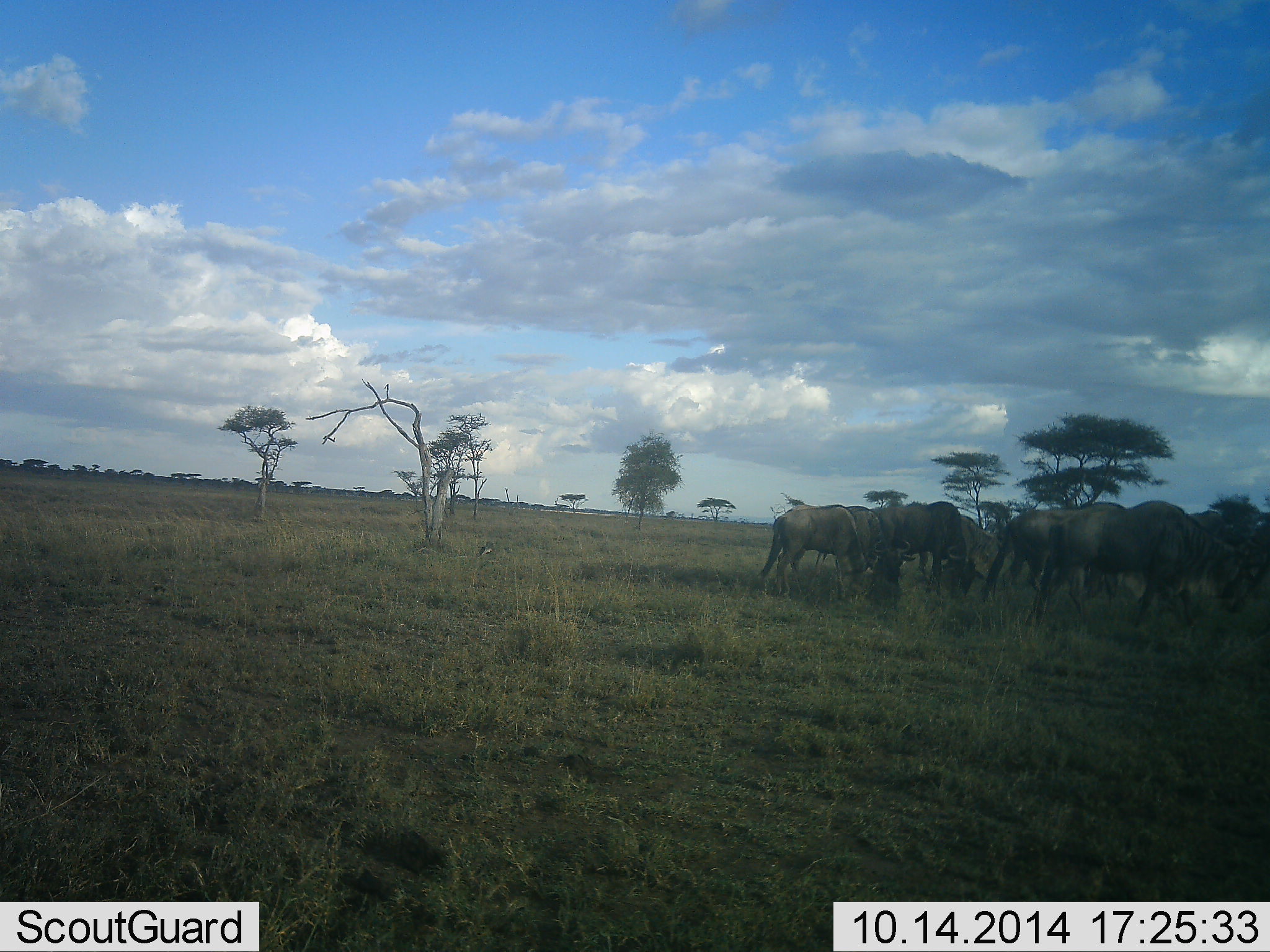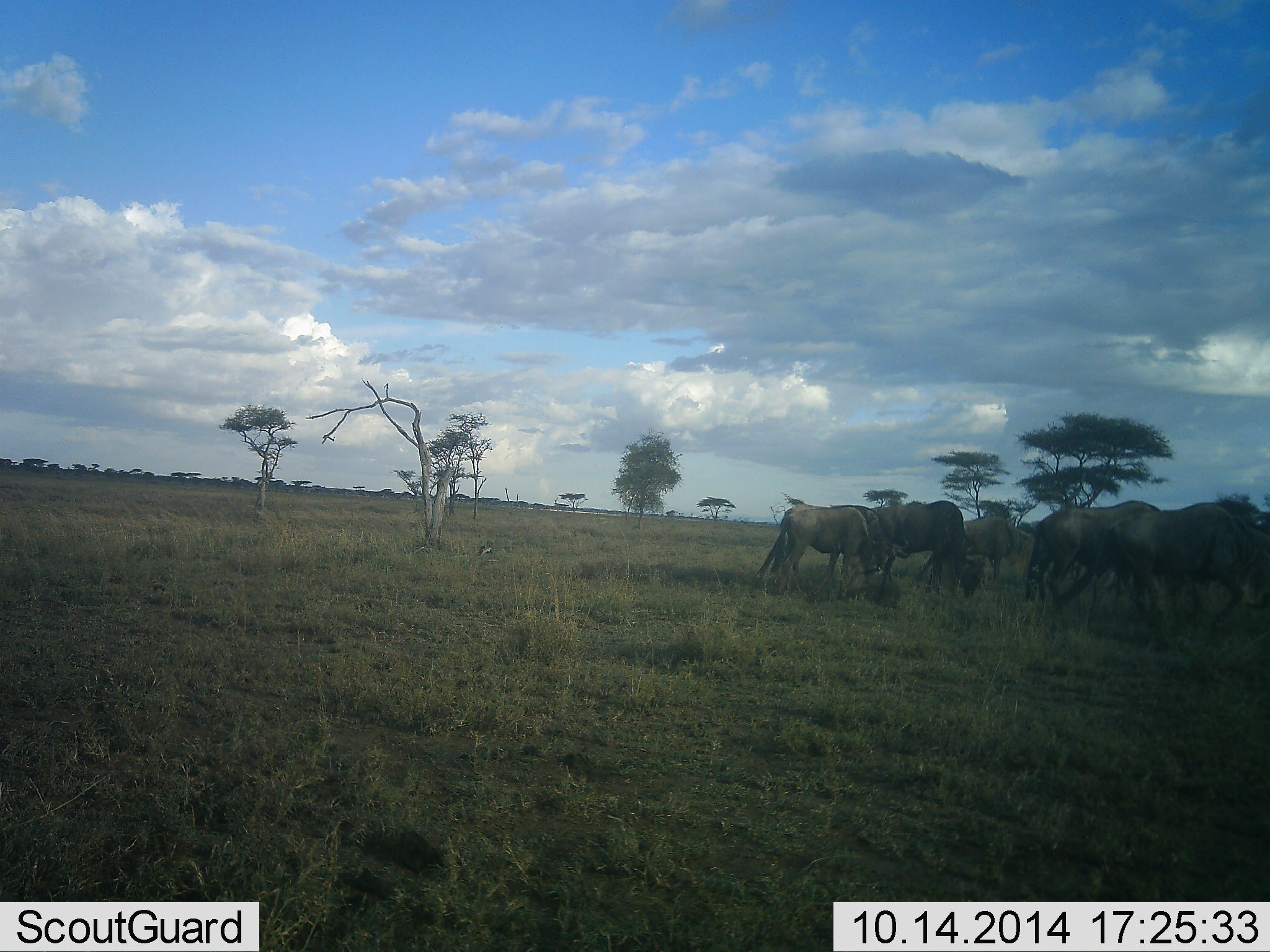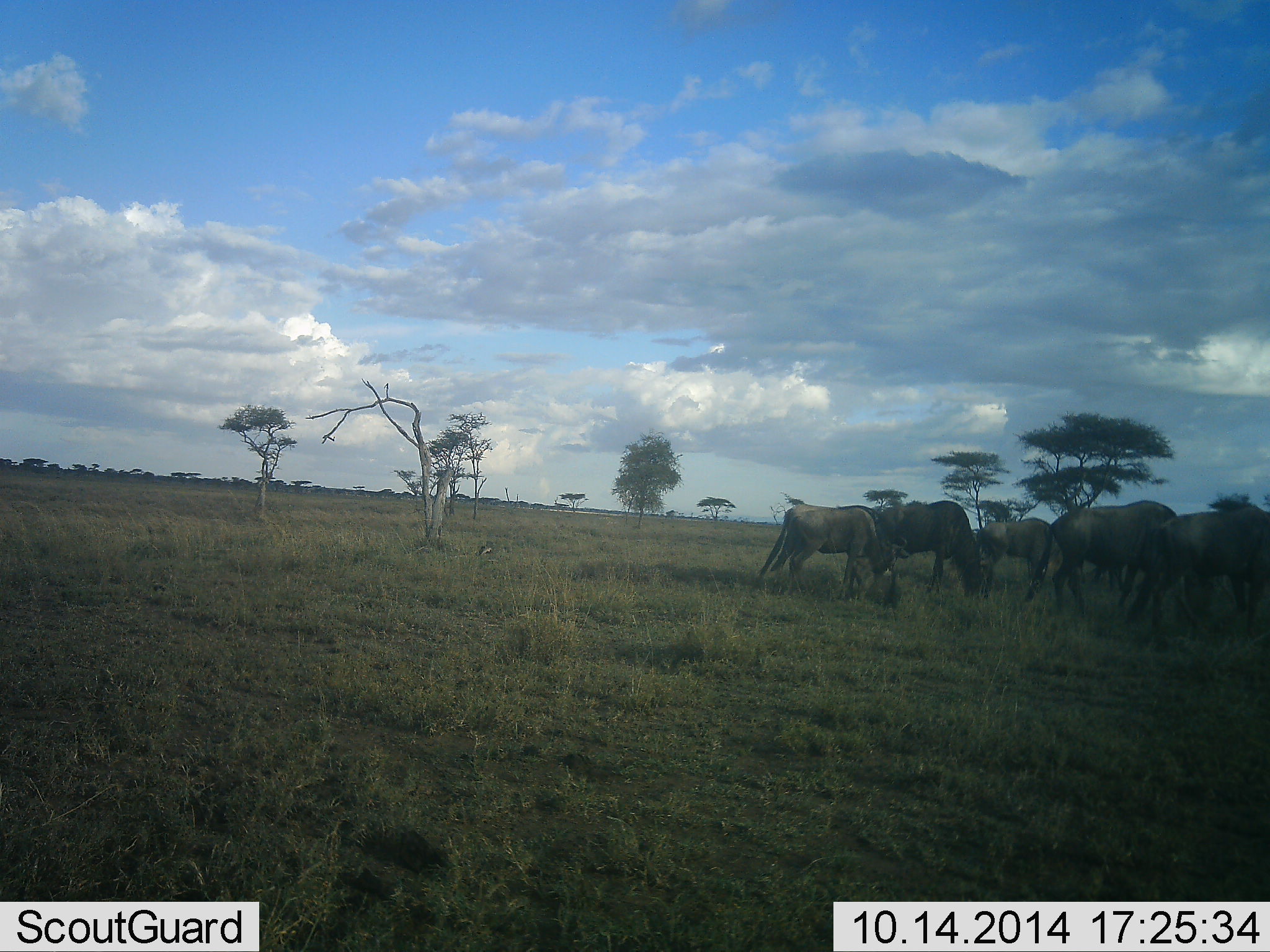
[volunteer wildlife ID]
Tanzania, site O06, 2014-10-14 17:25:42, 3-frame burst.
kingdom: Animalia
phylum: Chordata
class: Mammalia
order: Artiodactyla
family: Bovidae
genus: Connochaetes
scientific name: Connochaetes taurinus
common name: blue wildebeest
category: wildebeest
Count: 6.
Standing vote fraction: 27%.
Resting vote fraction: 0%.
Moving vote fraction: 64%.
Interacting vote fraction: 0%.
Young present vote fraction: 0%.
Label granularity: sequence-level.